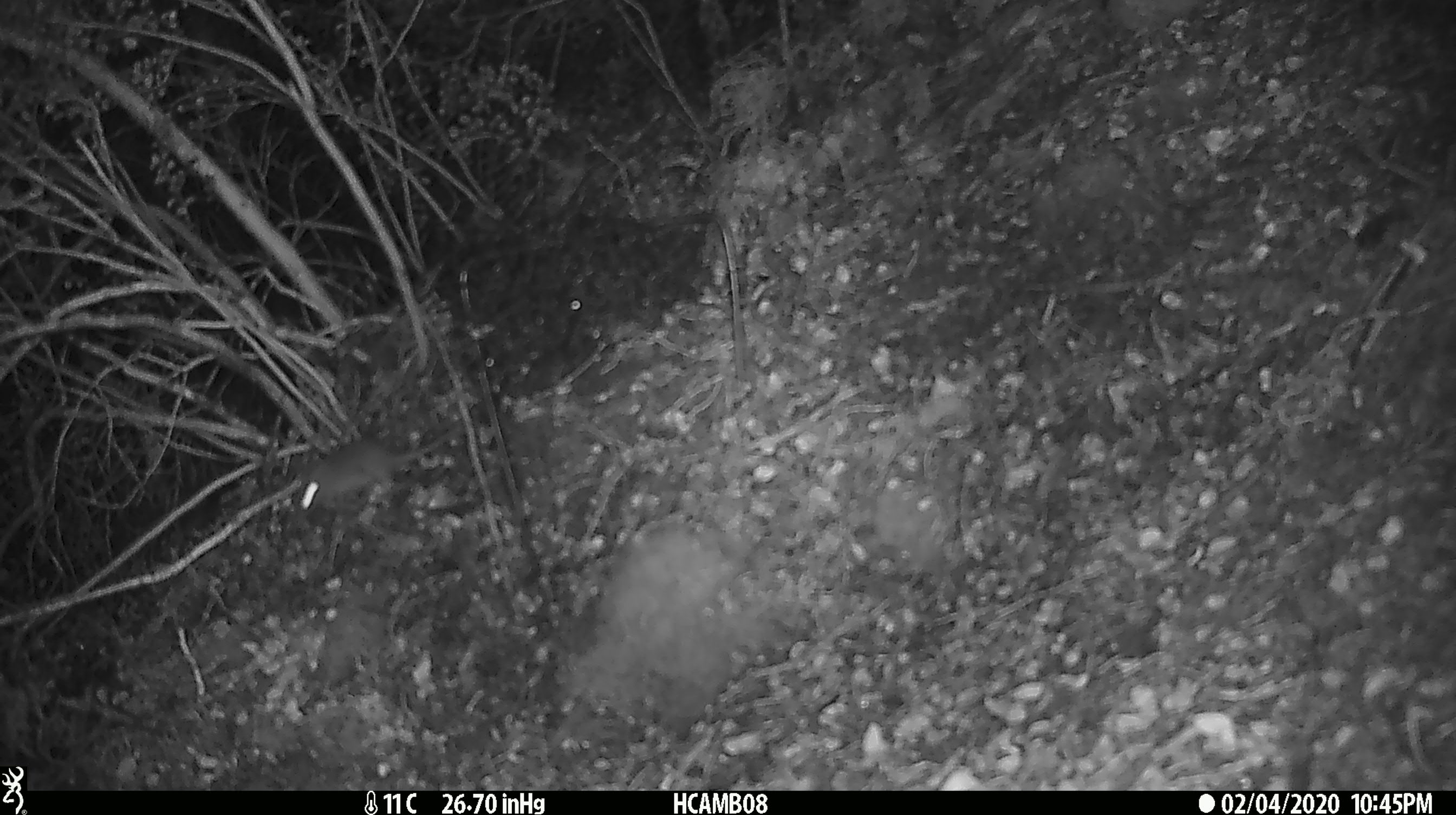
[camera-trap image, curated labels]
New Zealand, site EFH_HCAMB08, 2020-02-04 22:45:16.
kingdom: Animalia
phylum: Chordata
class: Mammalia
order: Rodentia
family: Muridae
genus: Mus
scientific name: Mus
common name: mouse